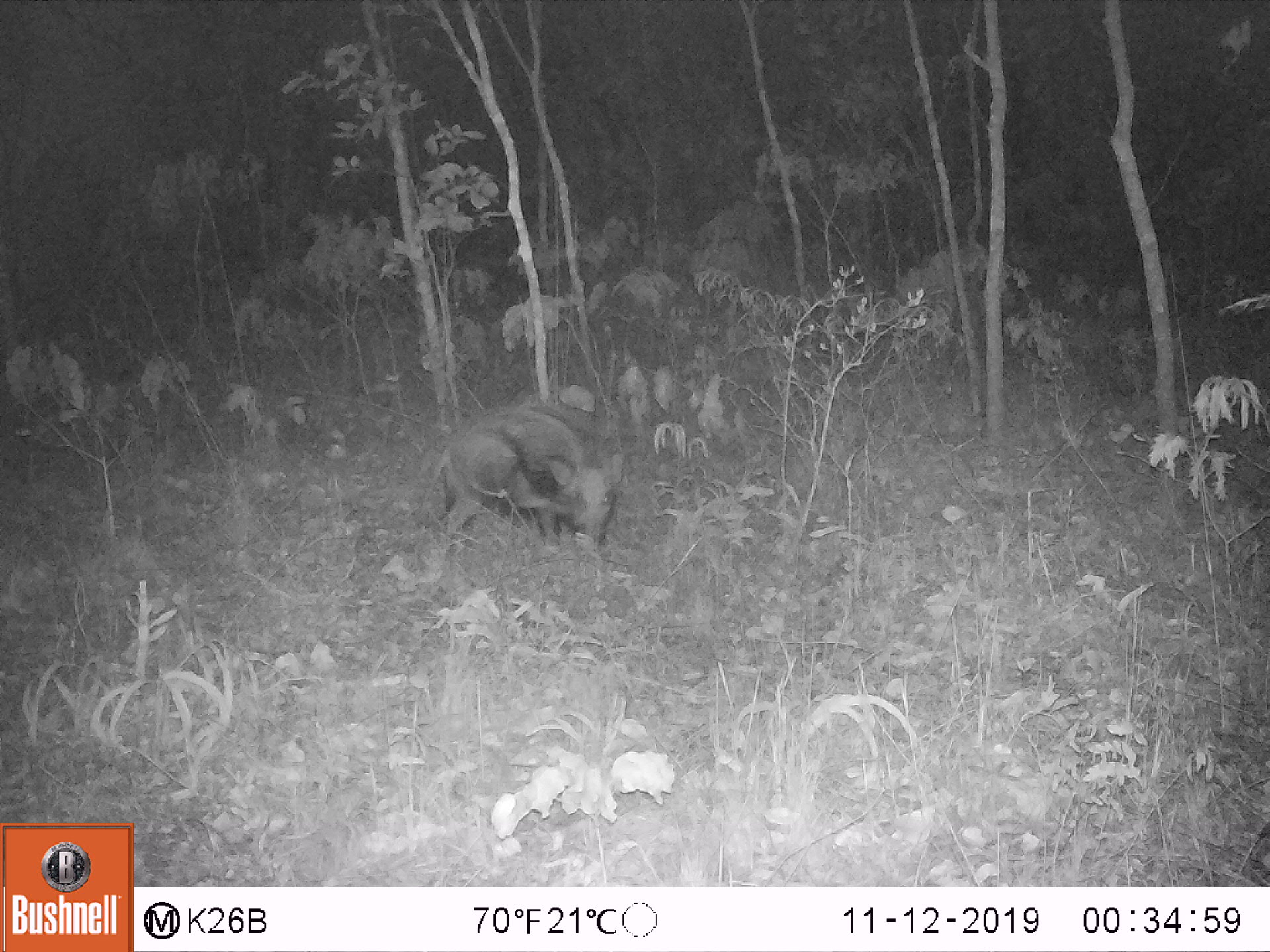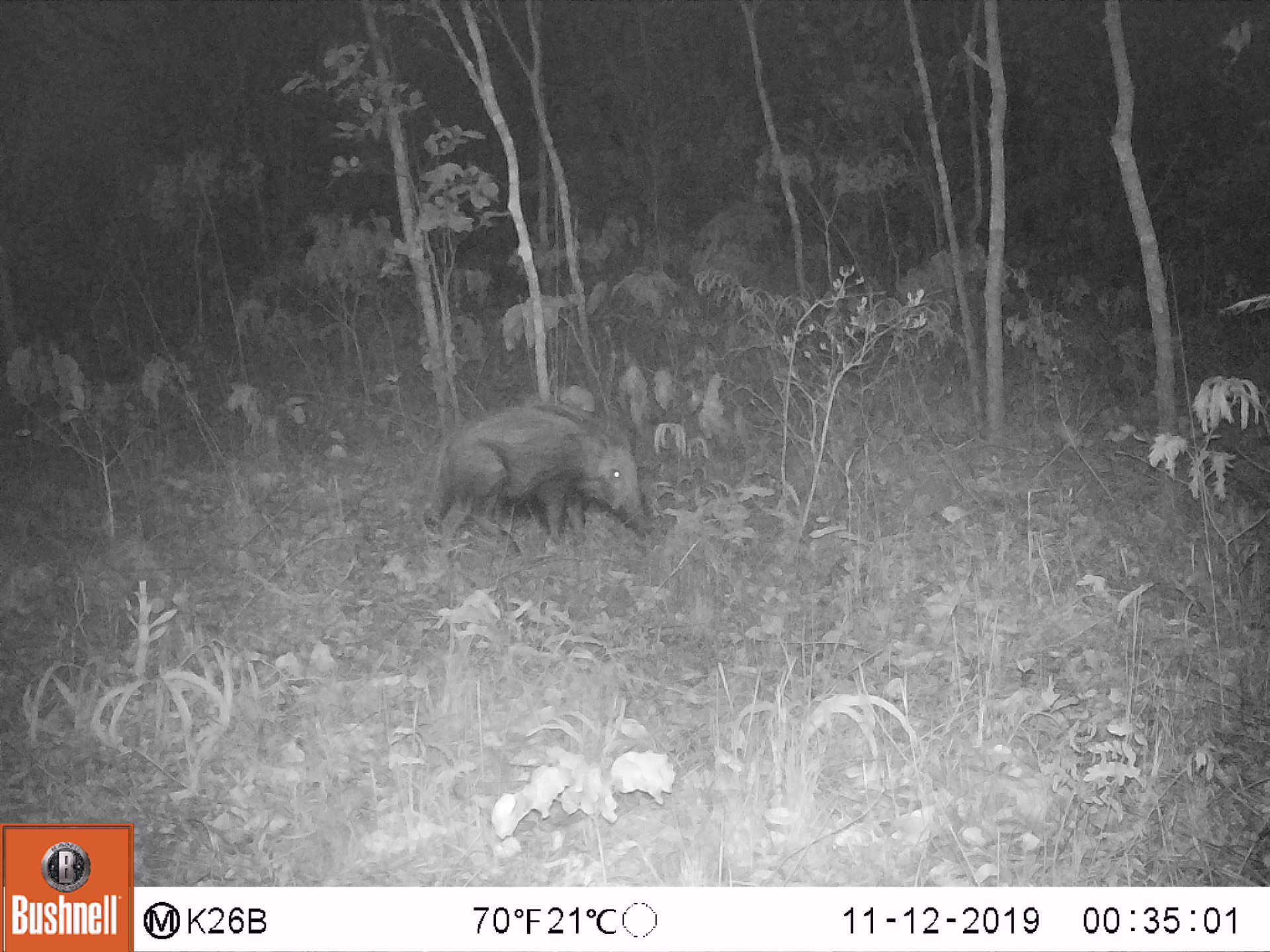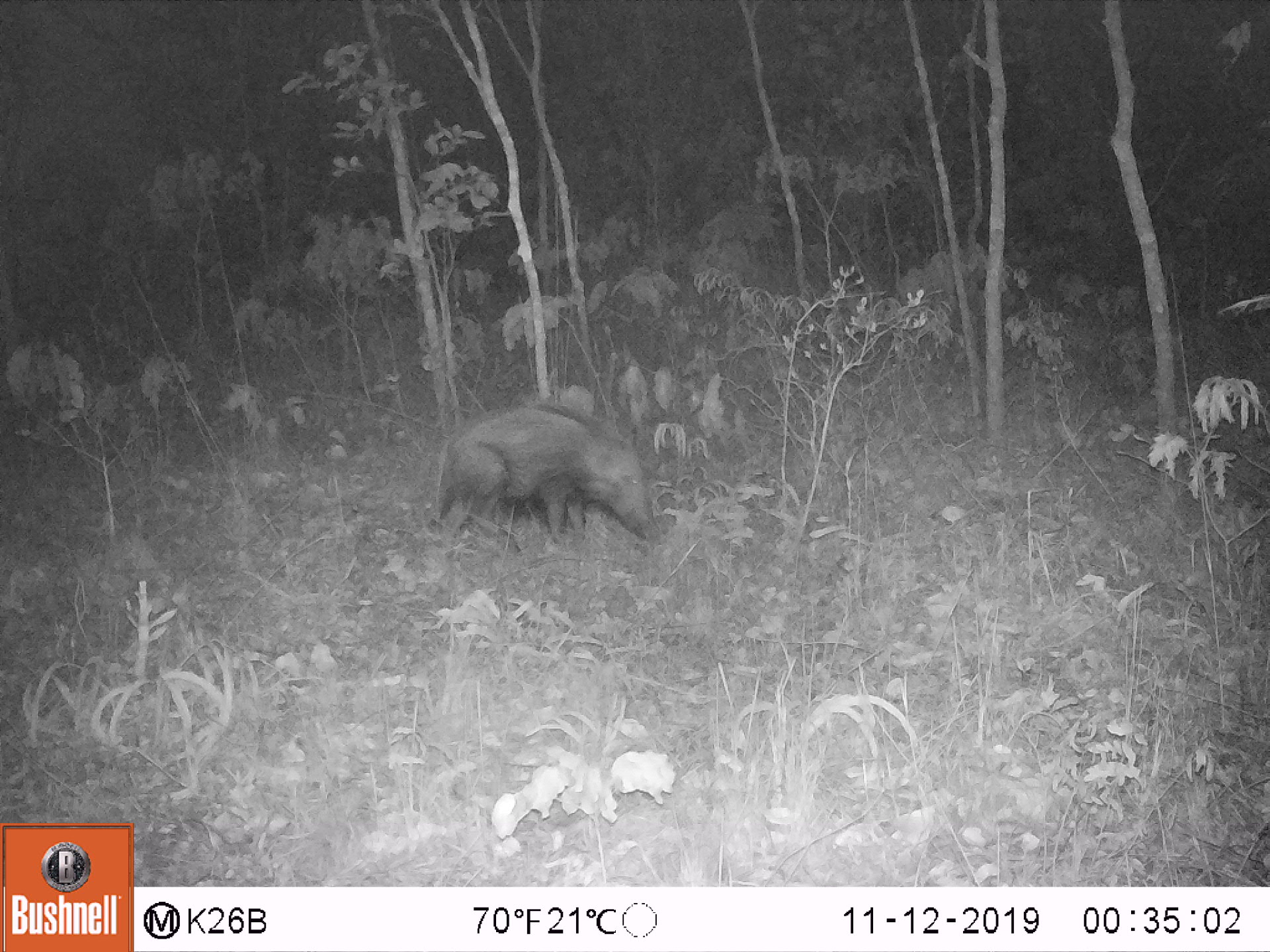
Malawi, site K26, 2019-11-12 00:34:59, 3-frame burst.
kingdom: Animalia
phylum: Chordata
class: Mammalia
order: Artiodactyla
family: Suidae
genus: Potamochoerus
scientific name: Potamochoerus larvatus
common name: bushpig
Bushpig (Potamochoerus larvatus), count 1.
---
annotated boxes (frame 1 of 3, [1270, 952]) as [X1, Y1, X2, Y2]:
bushpig: [426, 400, 622, 561]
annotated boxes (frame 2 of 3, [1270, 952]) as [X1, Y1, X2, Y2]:
bushpig: [419, 395, 665, 556]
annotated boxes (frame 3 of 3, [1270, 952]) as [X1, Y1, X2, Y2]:
bushpig: [430, 389, 675, 566]